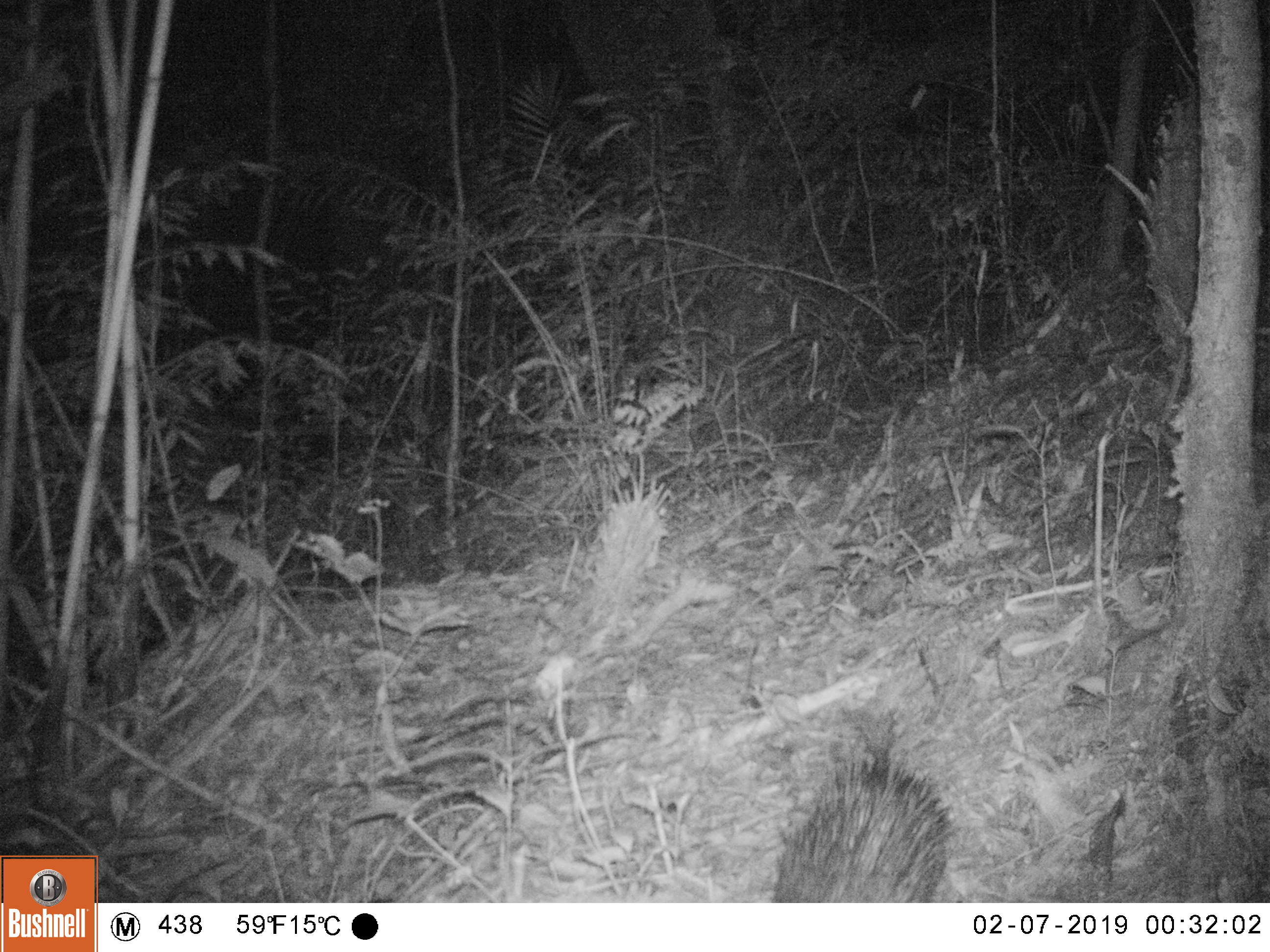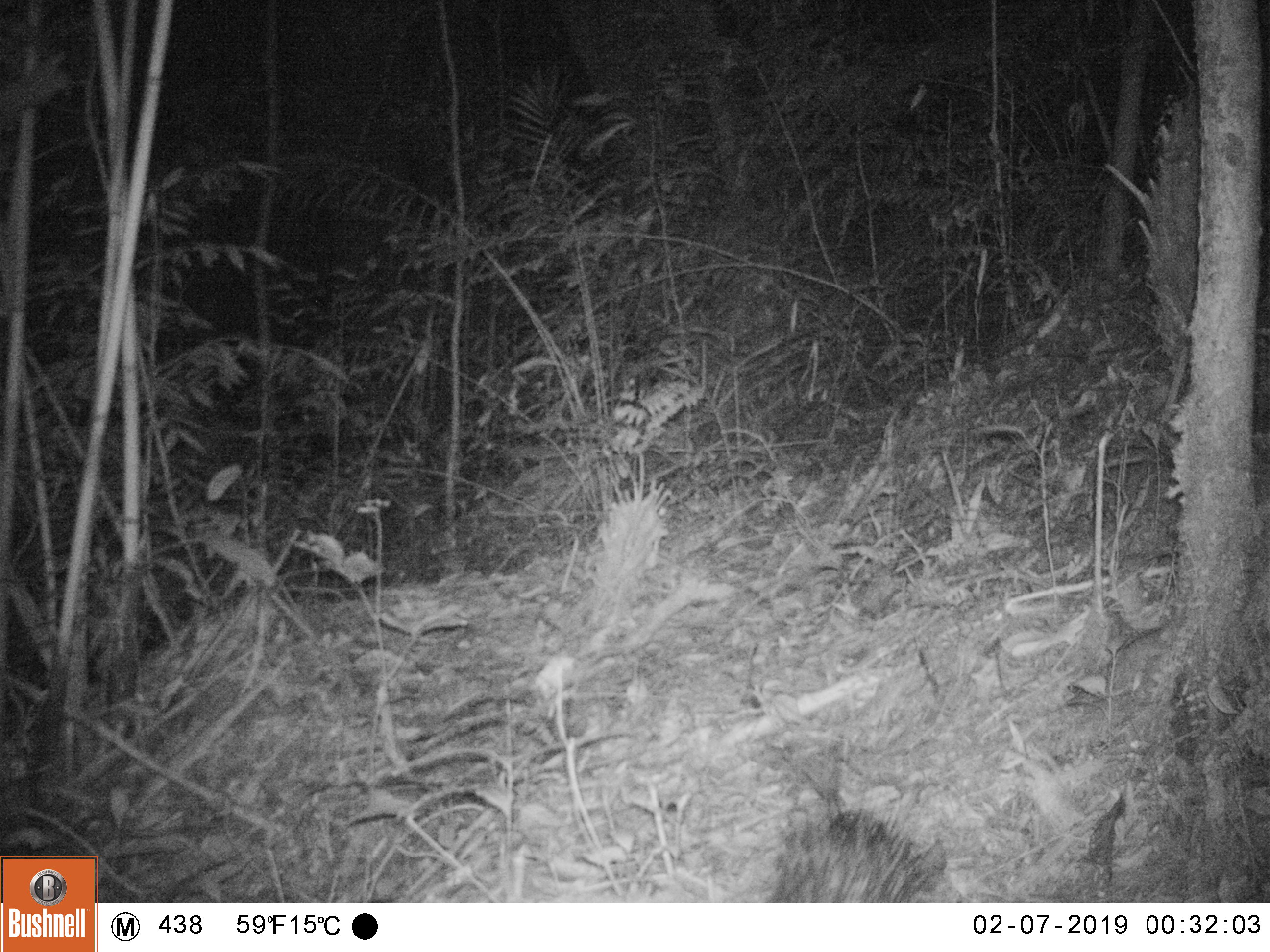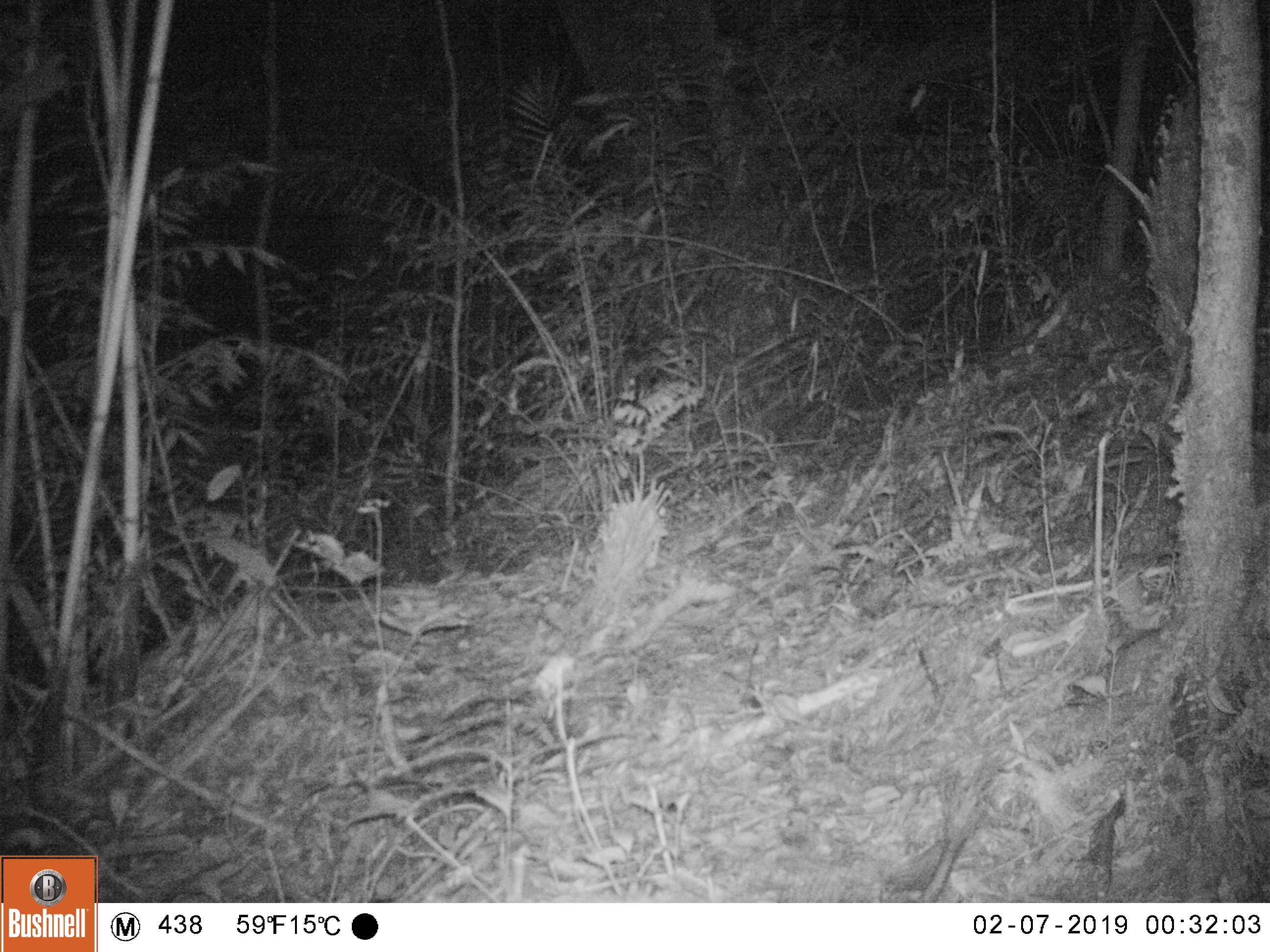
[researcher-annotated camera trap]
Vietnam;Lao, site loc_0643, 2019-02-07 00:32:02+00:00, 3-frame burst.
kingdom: Animalia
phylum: Chordata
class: Mammalia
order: Rodentia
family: Hystricidae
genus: Atherurus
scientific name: Atherurus macrourus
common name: asiatic brush-tailed porcupine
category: asiatic brush tailed porcupine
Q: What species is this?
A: Asiatic brush tailed porcupine (asiatic brush-tailed porcupine) (Atherurus macrourus).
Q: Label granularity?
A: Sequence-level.